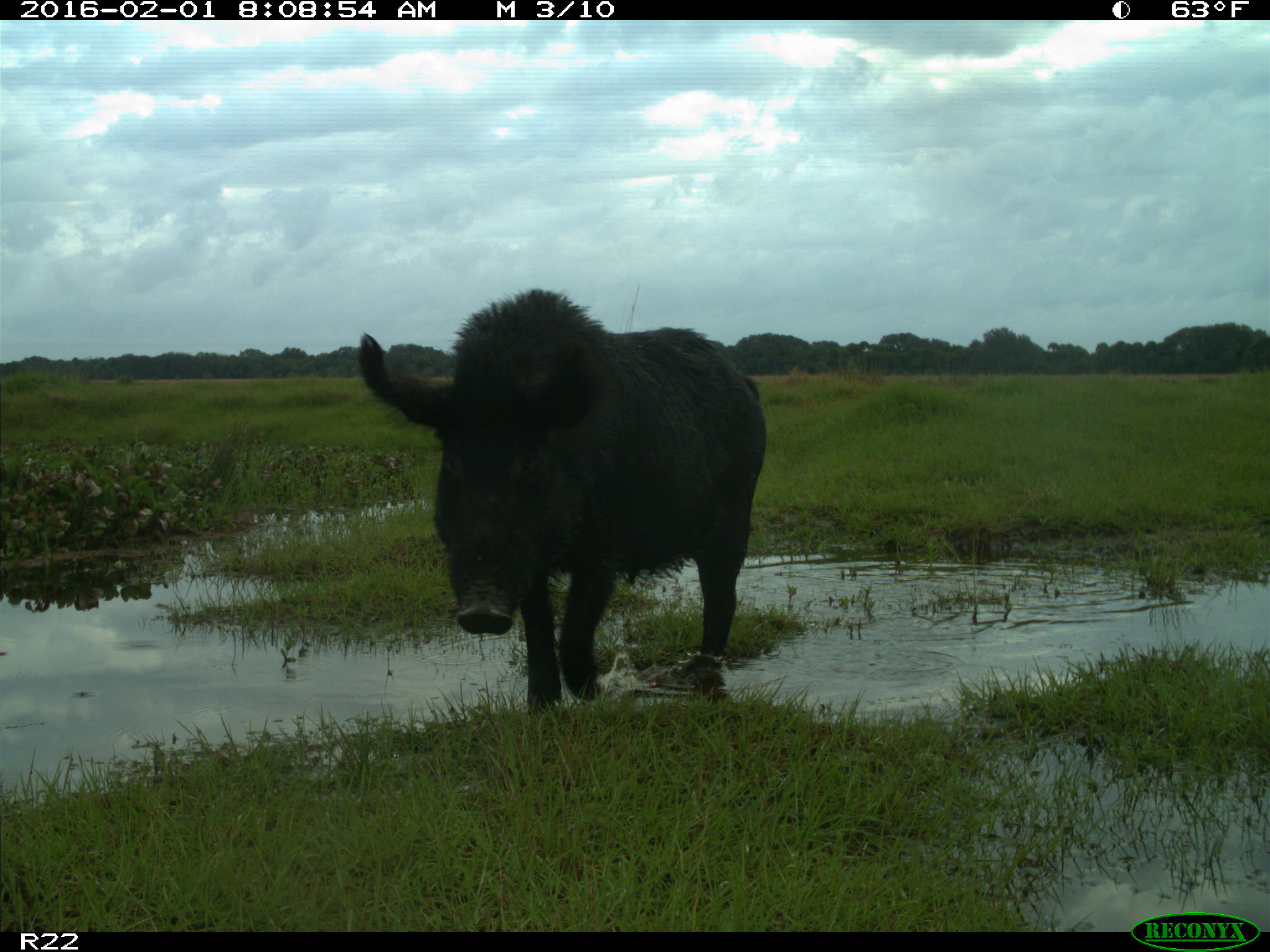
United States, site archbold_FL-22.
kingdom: Animalia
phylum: Chordata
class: Mammalia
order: Artiodactyla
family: Suidae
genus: Sus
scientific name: Sus scrofa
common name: wild boar